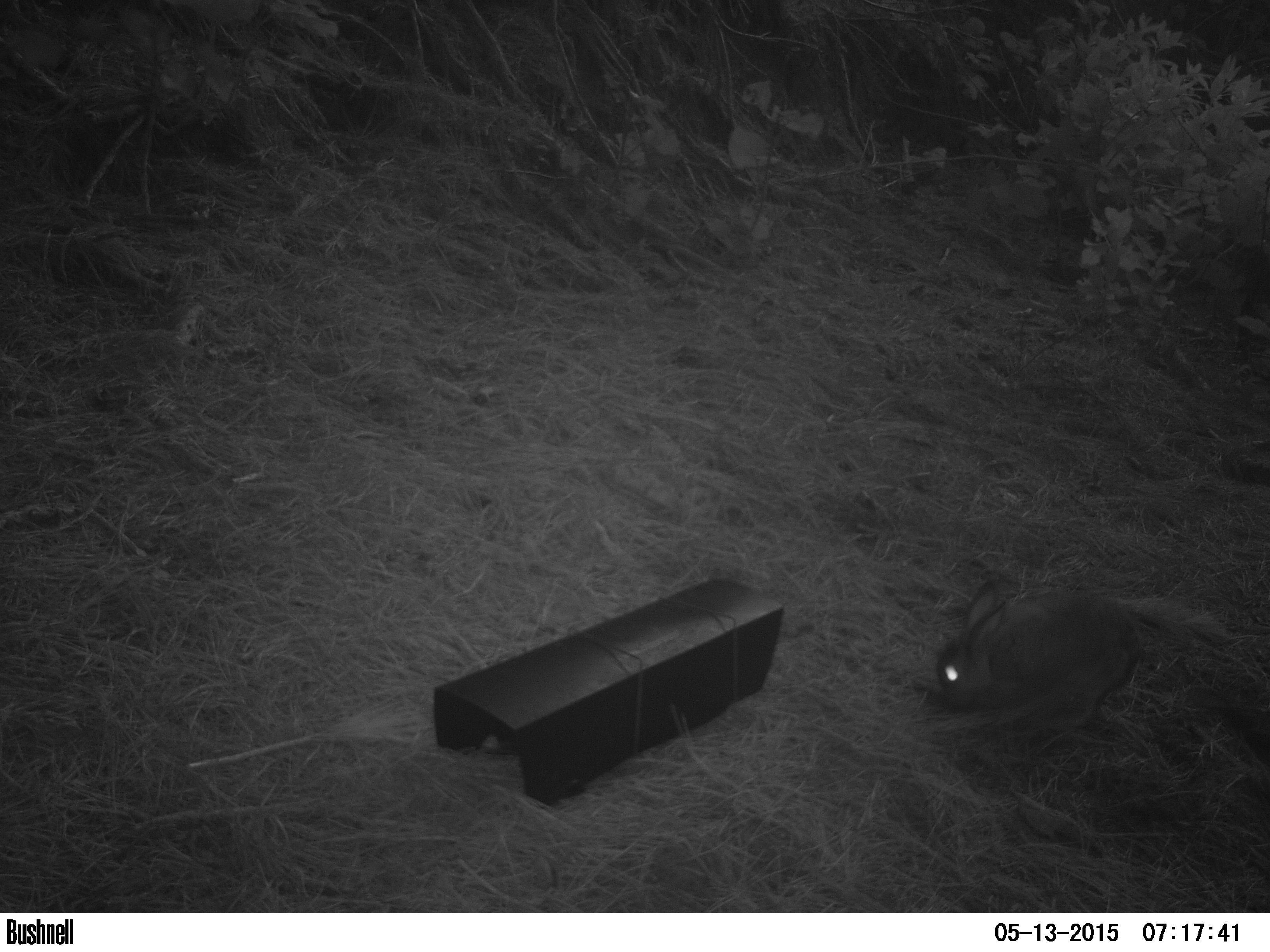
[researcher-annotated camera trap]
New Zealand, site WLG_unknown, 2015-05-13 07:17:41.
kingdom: Animalia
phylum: Chordata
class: Mammalia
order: Lagomorpha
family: Leporidae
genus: Oryctolagus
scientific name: Oryctolagus cuniculus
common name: european rabbit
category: rabbit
Rabbit (european rabbit) (Oryctolagus cuniculus).